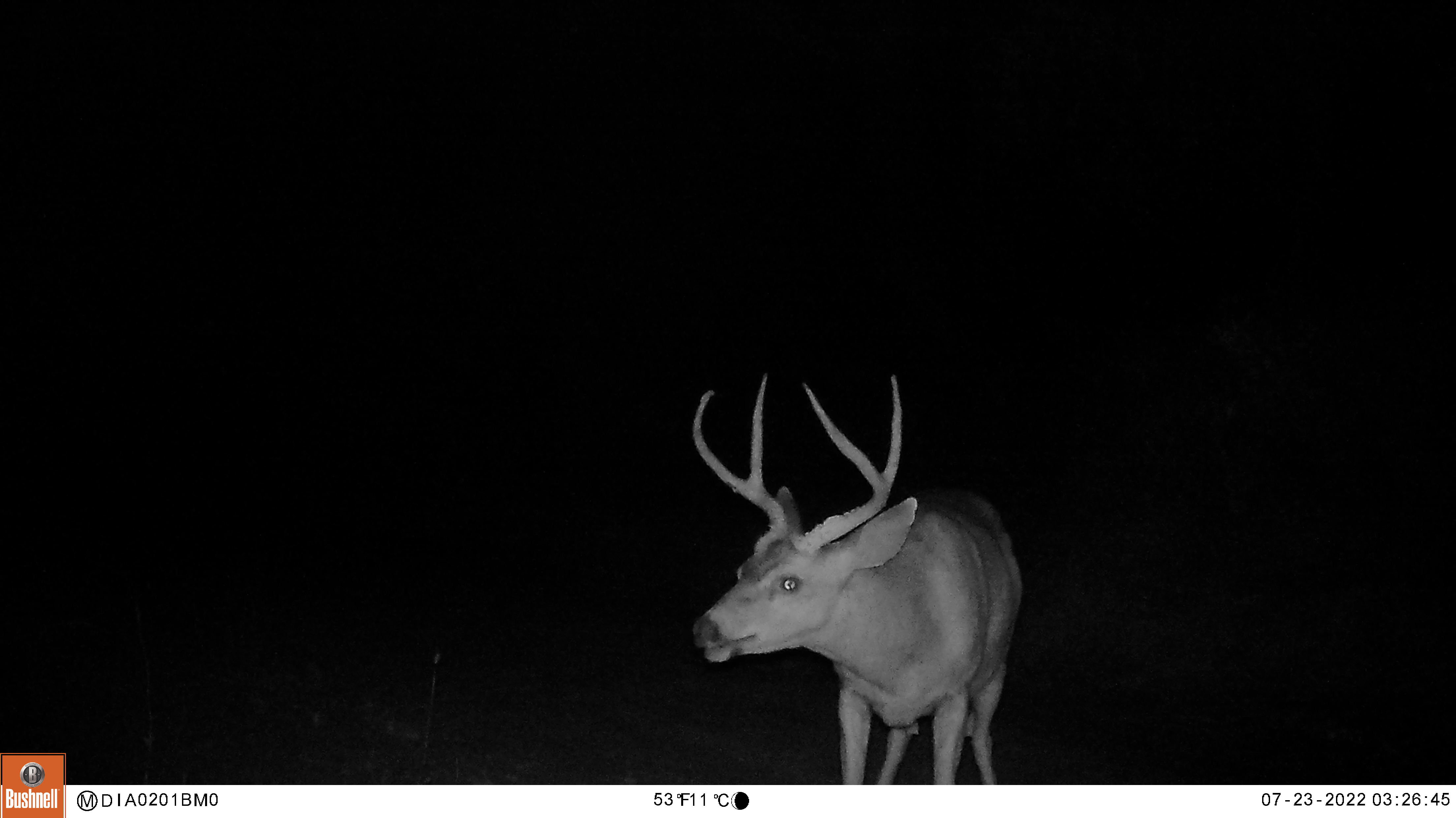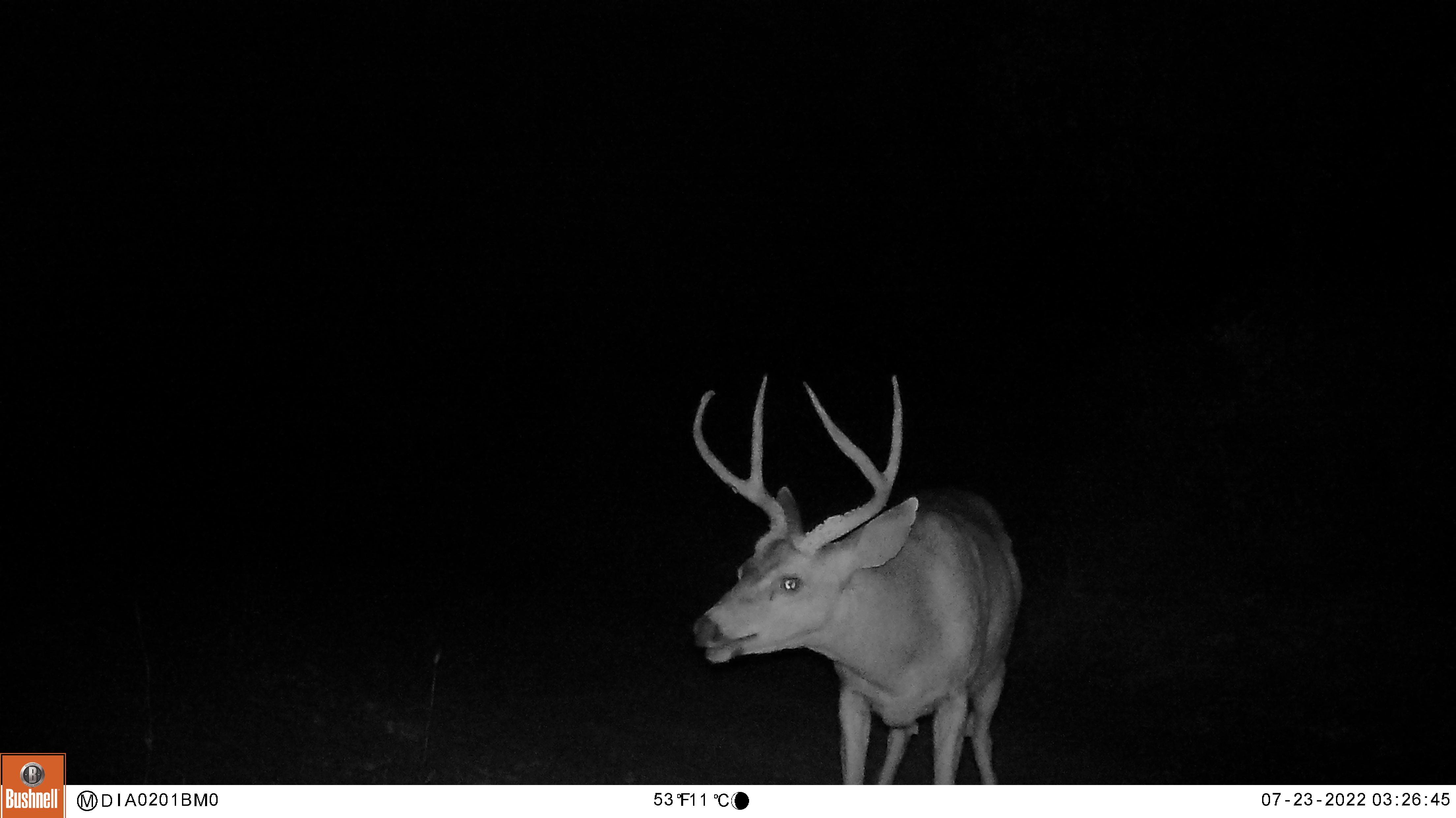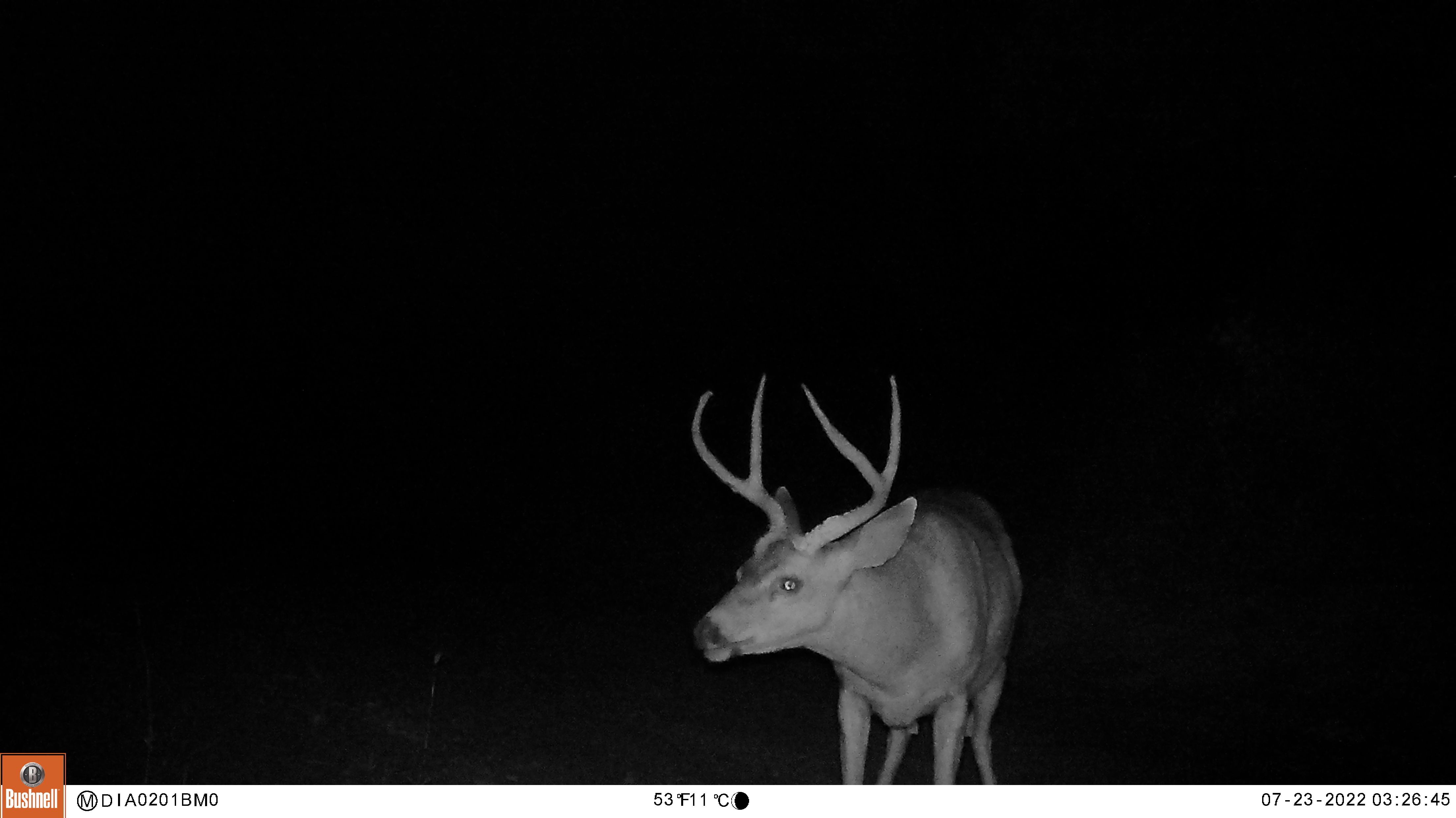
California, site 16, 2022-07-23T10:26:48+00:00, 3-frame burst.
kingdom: Animalia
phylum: Chordata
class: Mammalia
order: Artiodactyla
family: Cervidae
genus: Odocoileus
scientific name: Odocoileus hemionus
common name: mule deer